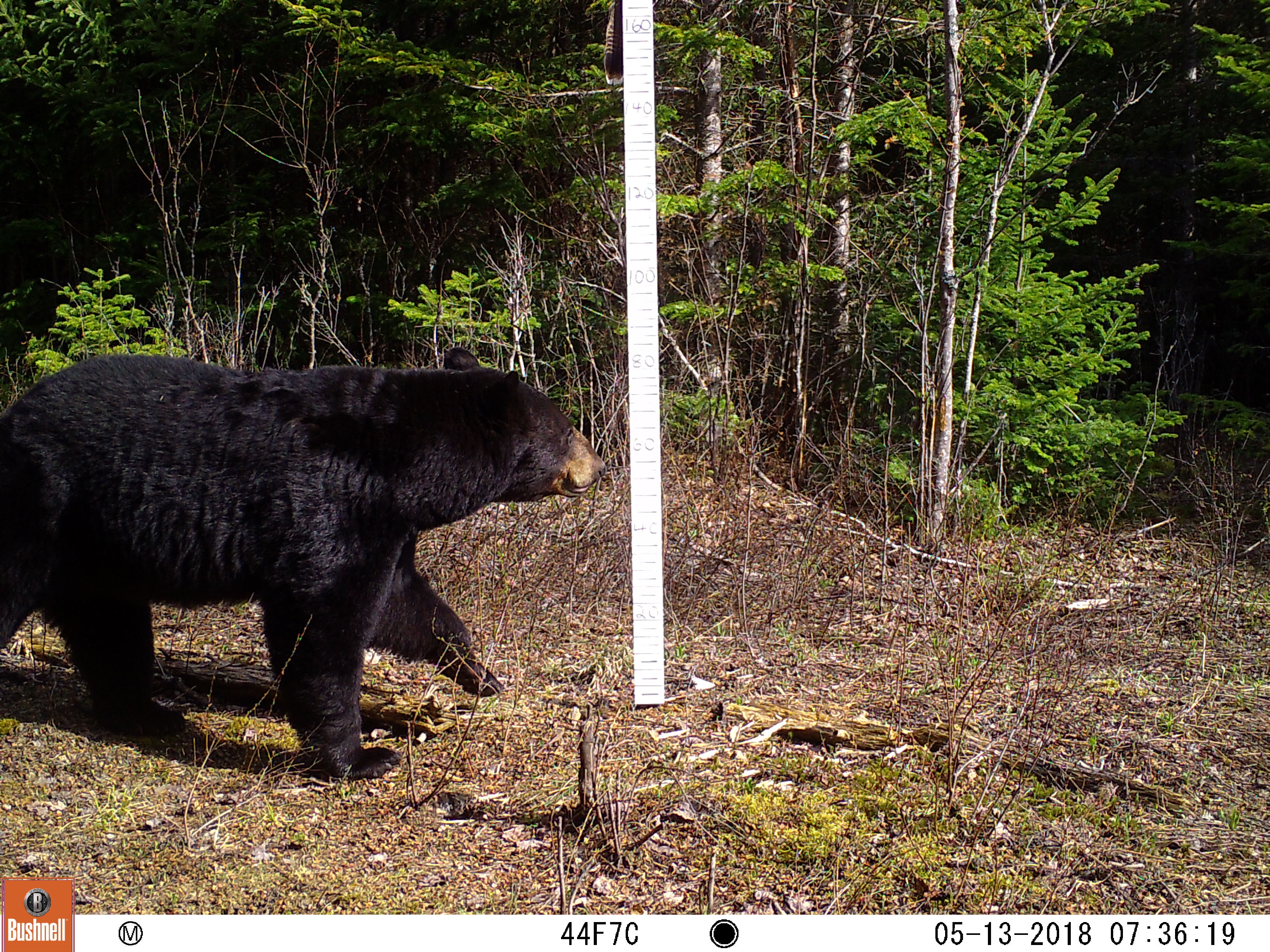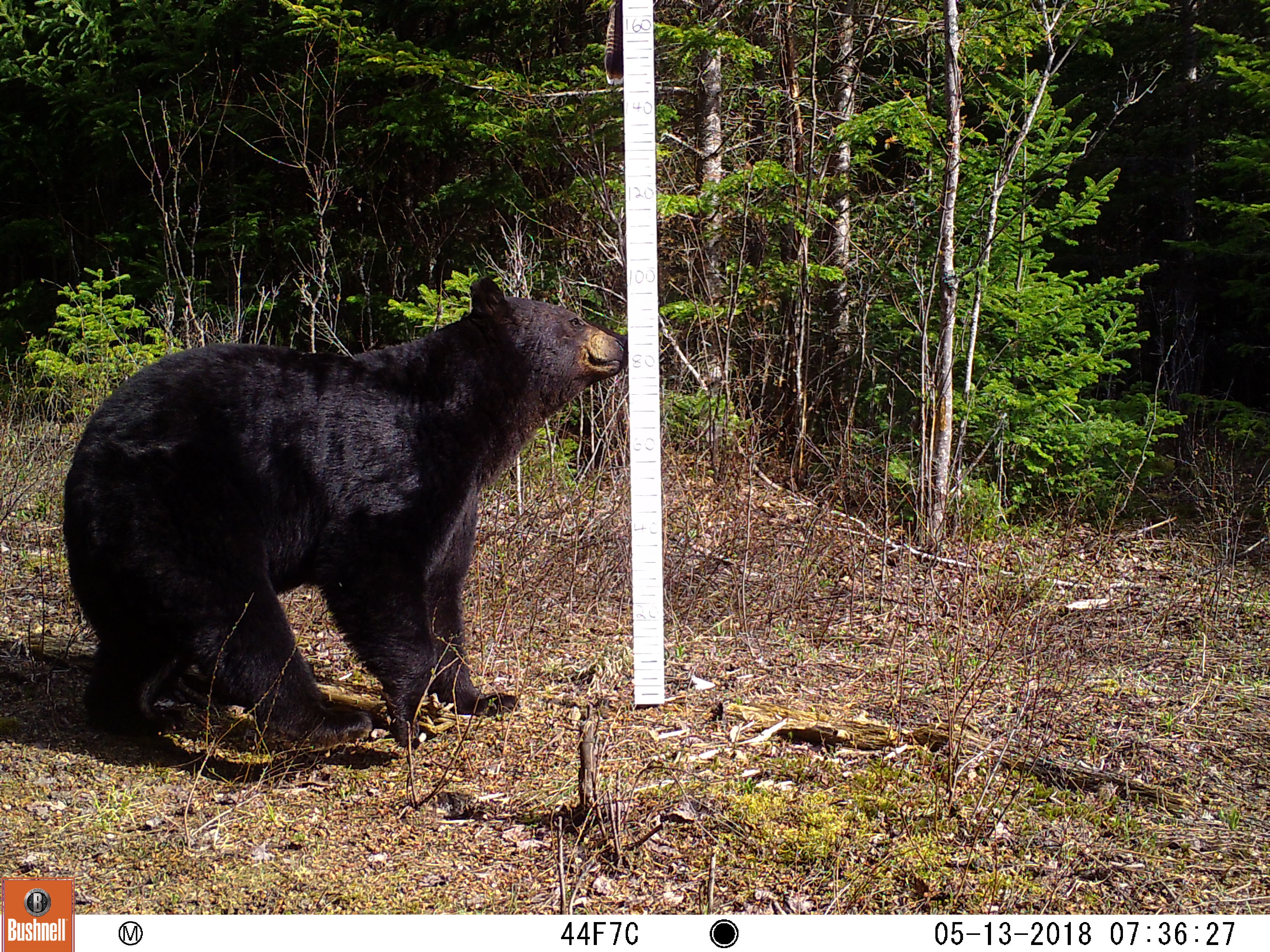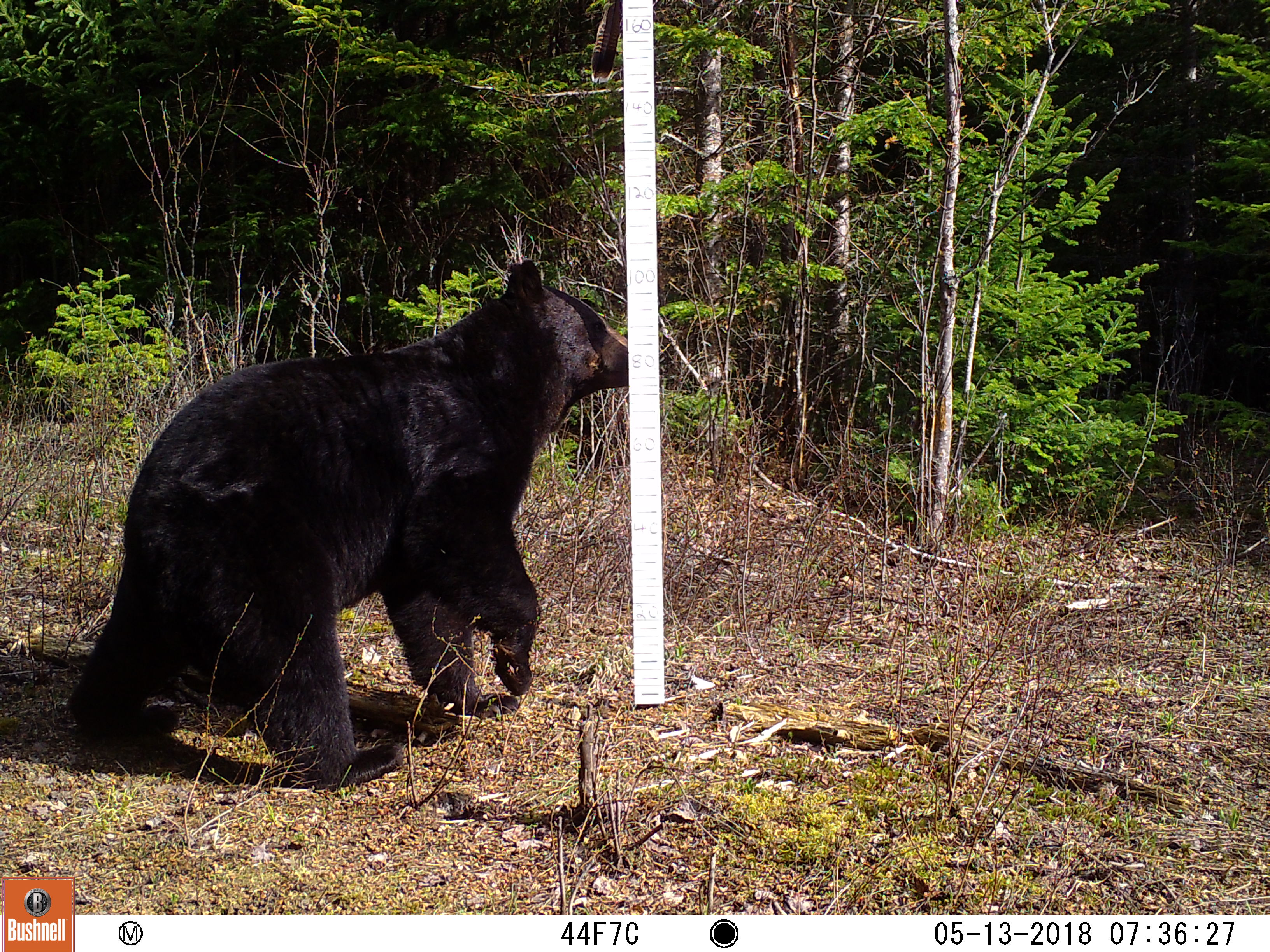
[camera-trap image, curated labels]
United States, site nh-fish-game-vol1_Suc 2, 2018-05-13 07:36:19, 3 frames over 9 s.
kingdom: Animalia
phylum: Chordata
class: Mammalia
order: Carnivora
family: Ursidae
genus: Ursus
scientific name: Ursus americanus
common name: black bear